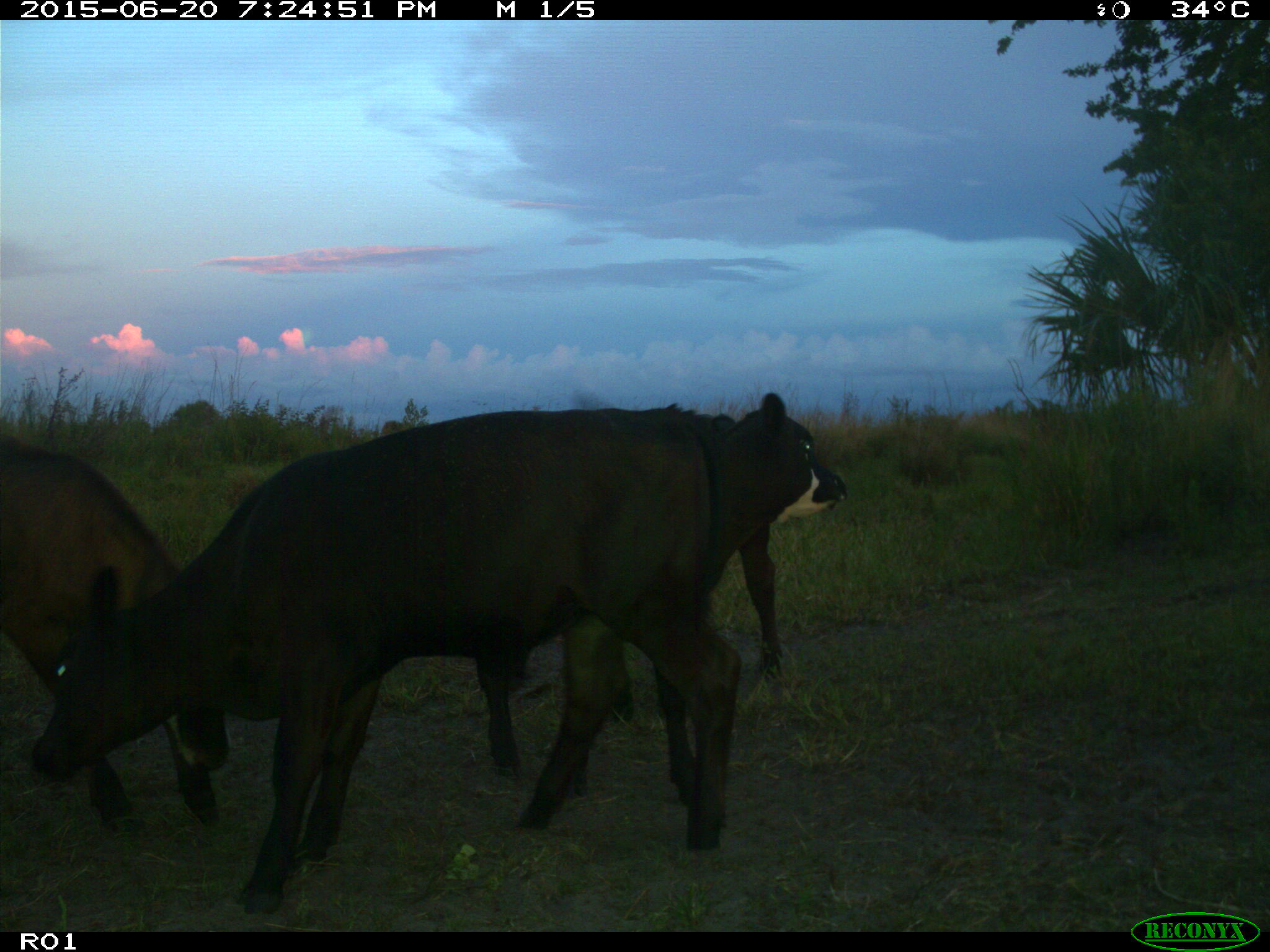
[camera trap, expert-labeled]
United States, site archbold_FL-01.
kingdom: Animalia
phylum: Chordata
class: Mammalia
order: Artiodactyla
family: Bovidae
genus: Bos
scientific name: Bos taurus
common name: domestic cow